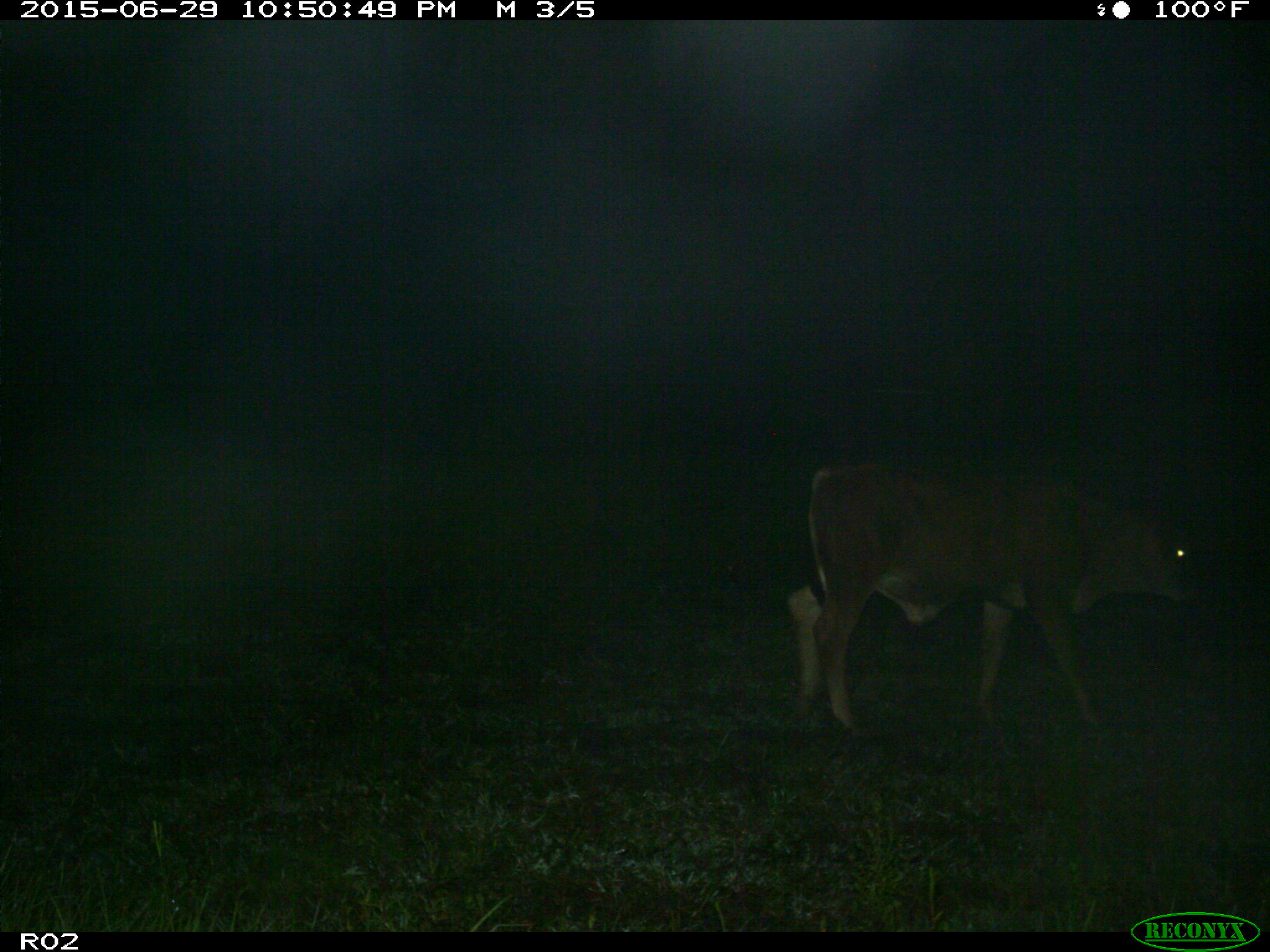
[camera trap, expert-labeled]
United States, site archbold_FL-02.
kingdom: Animalia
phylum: Chordata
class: Mammalia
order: Artiodactyla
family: Bovidae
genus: Bos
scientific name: Bos taurus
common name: domestic cow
Bos taurus (domestic cow).